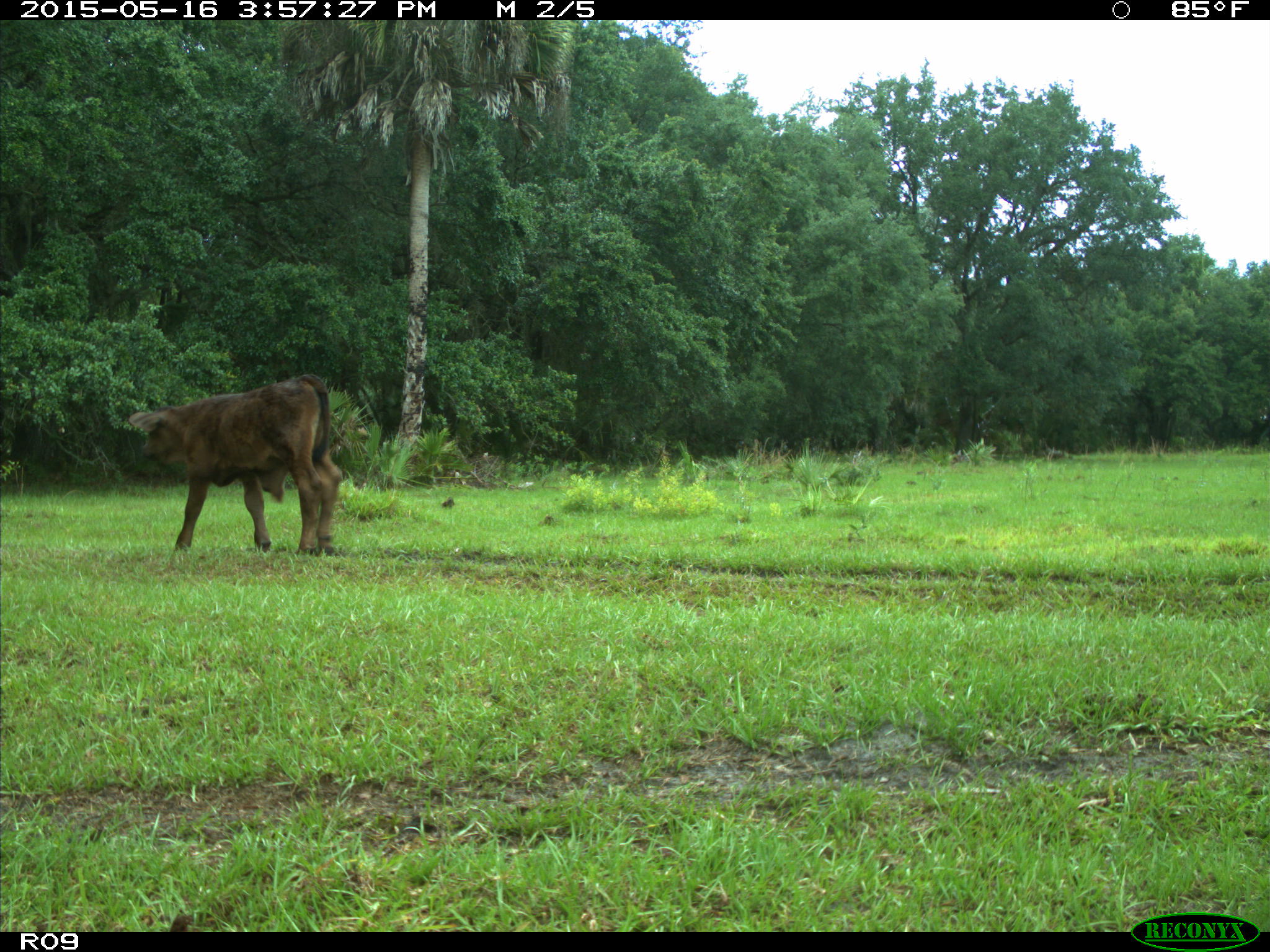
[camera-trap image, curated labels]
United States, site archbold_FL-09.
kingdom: Animalia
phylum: Chordata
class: Mammalia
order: Artiodactyla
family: Bovidae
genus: Bos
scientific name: Bos taurus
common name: domestic cow